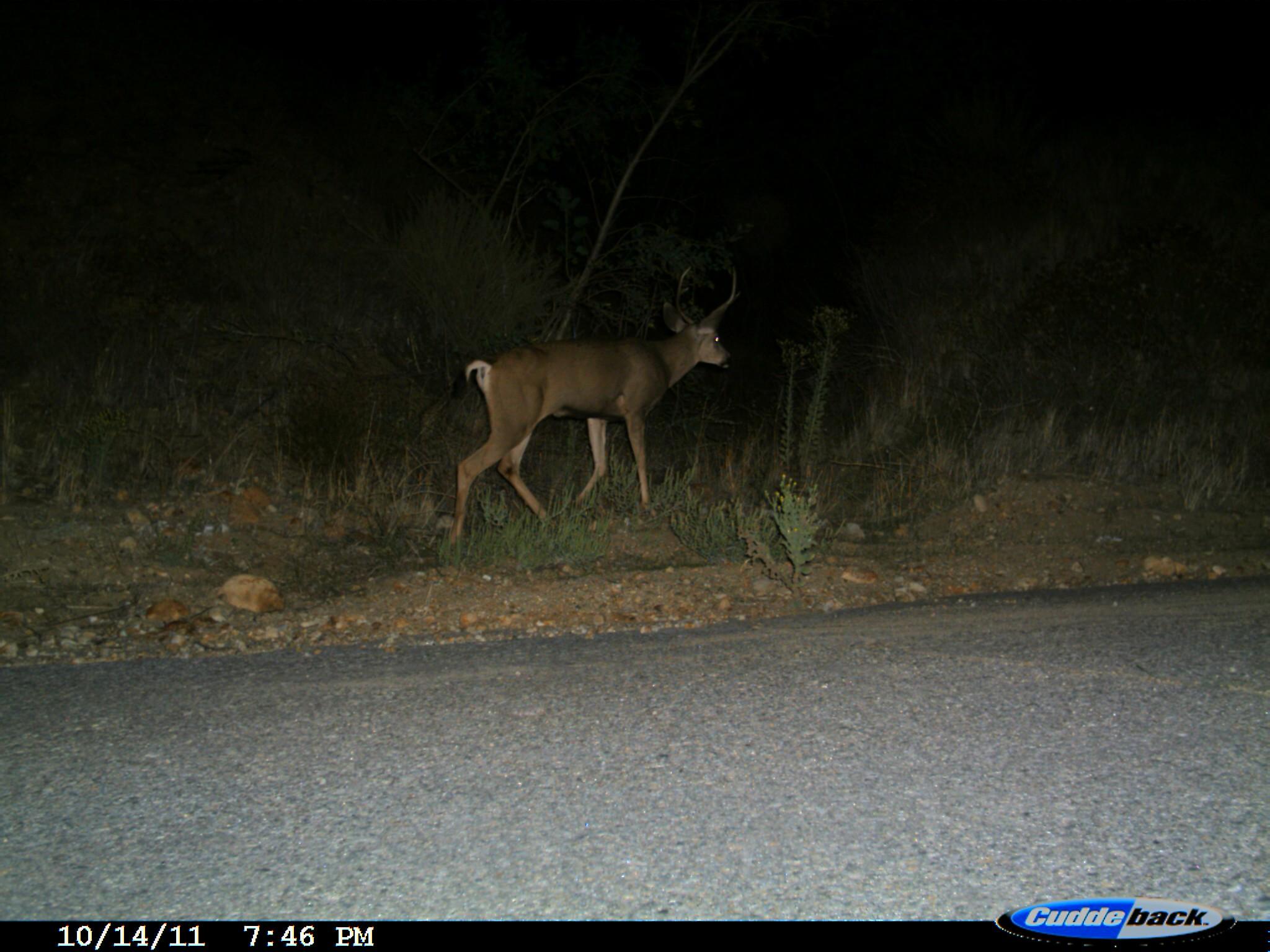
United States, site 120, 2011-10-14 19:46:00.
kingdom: Animalia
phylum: Chordata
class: Mammalia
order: Artiodactyla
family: Cervidae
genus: Odocoileus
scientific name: Odocoileus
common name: deer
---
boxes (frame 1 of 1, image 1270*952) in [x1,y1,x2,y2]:
deer: [446,252,757,552]